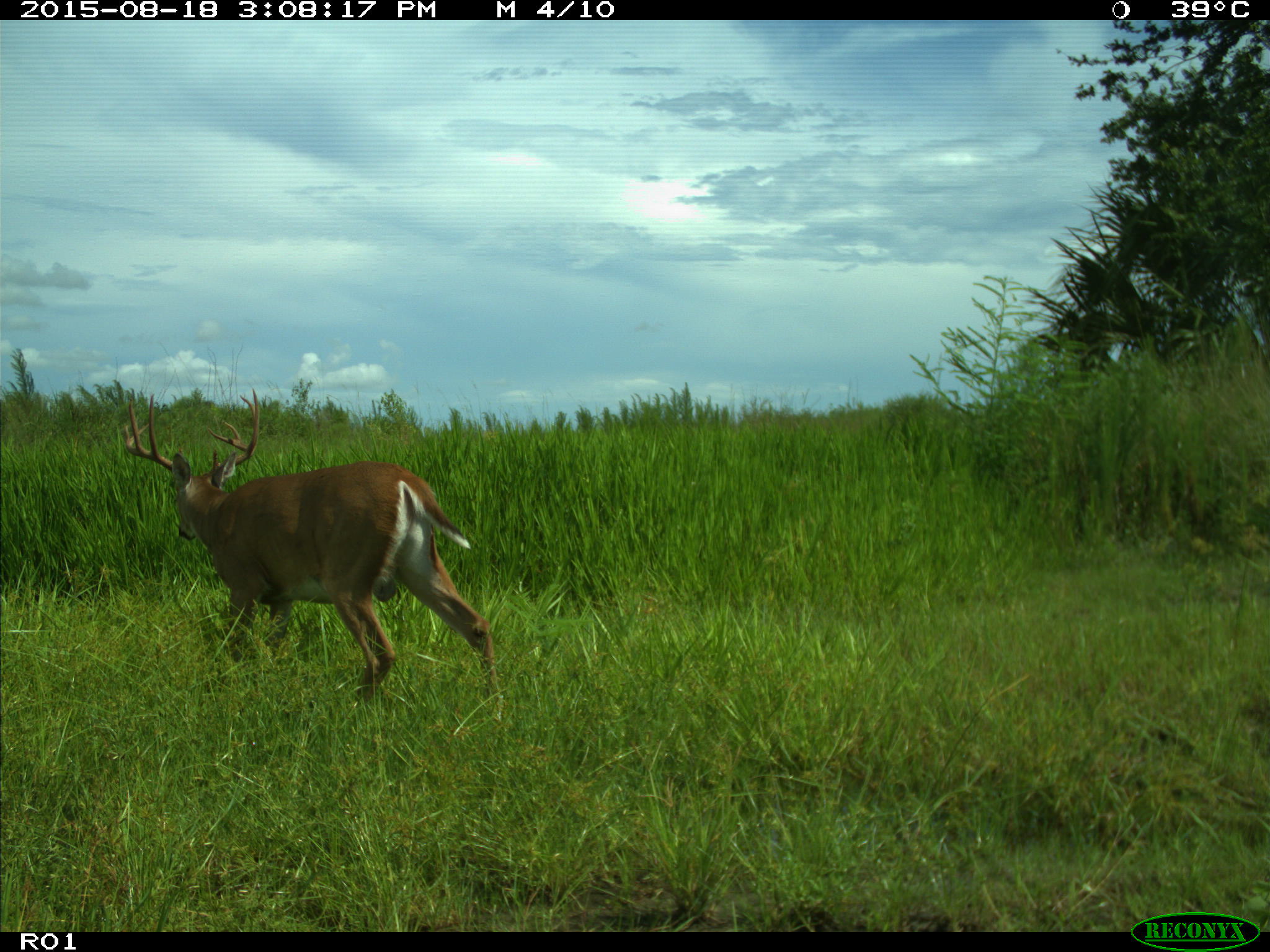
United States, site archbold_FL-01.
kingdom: Animalia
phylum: Chordata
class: Mammalia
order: Artiodactyla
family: Cervidae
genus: Odocoileus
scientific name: Odocoileus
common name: deer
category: unidentified deer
Unidentified deer (deer) (Odocoileus).